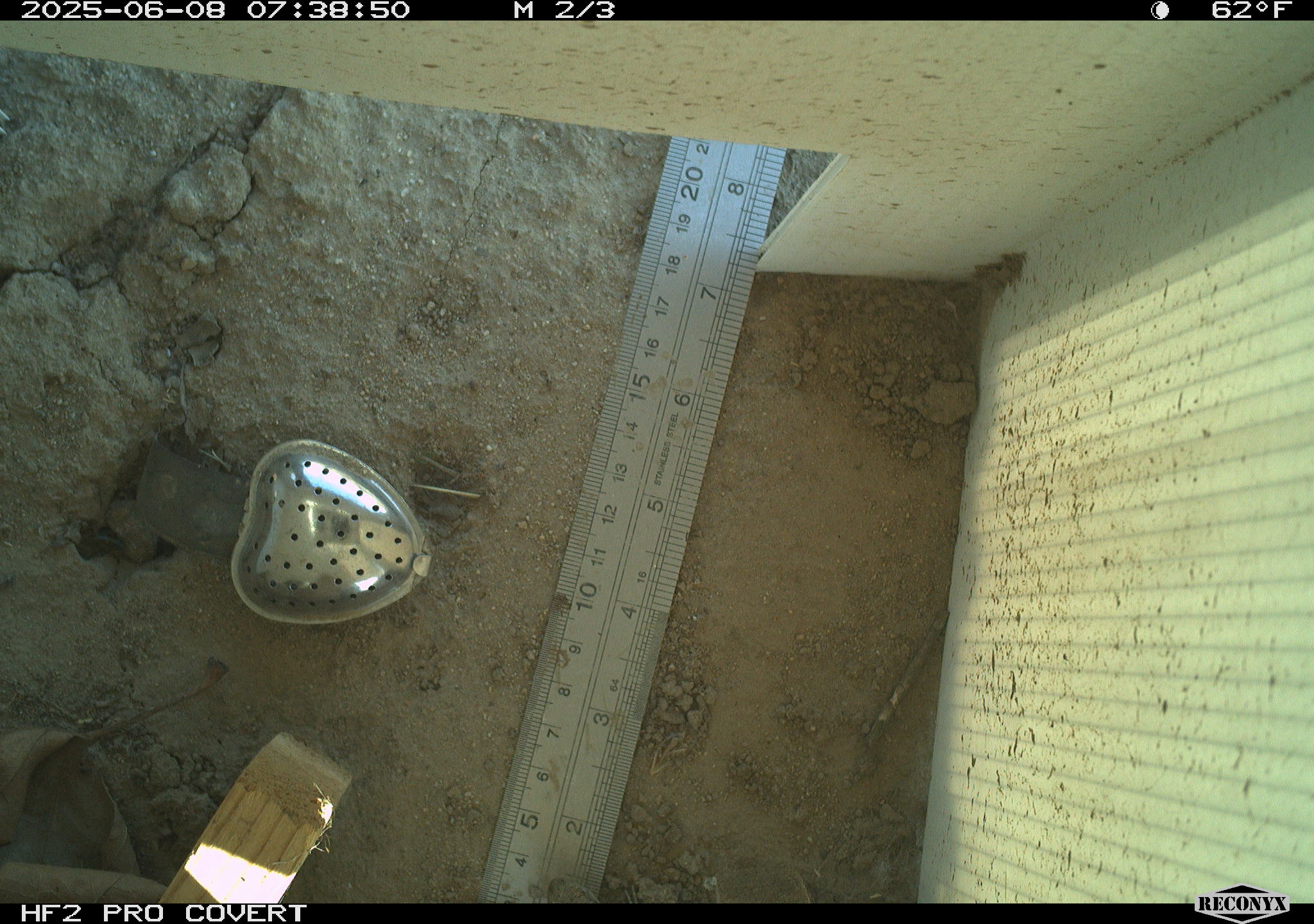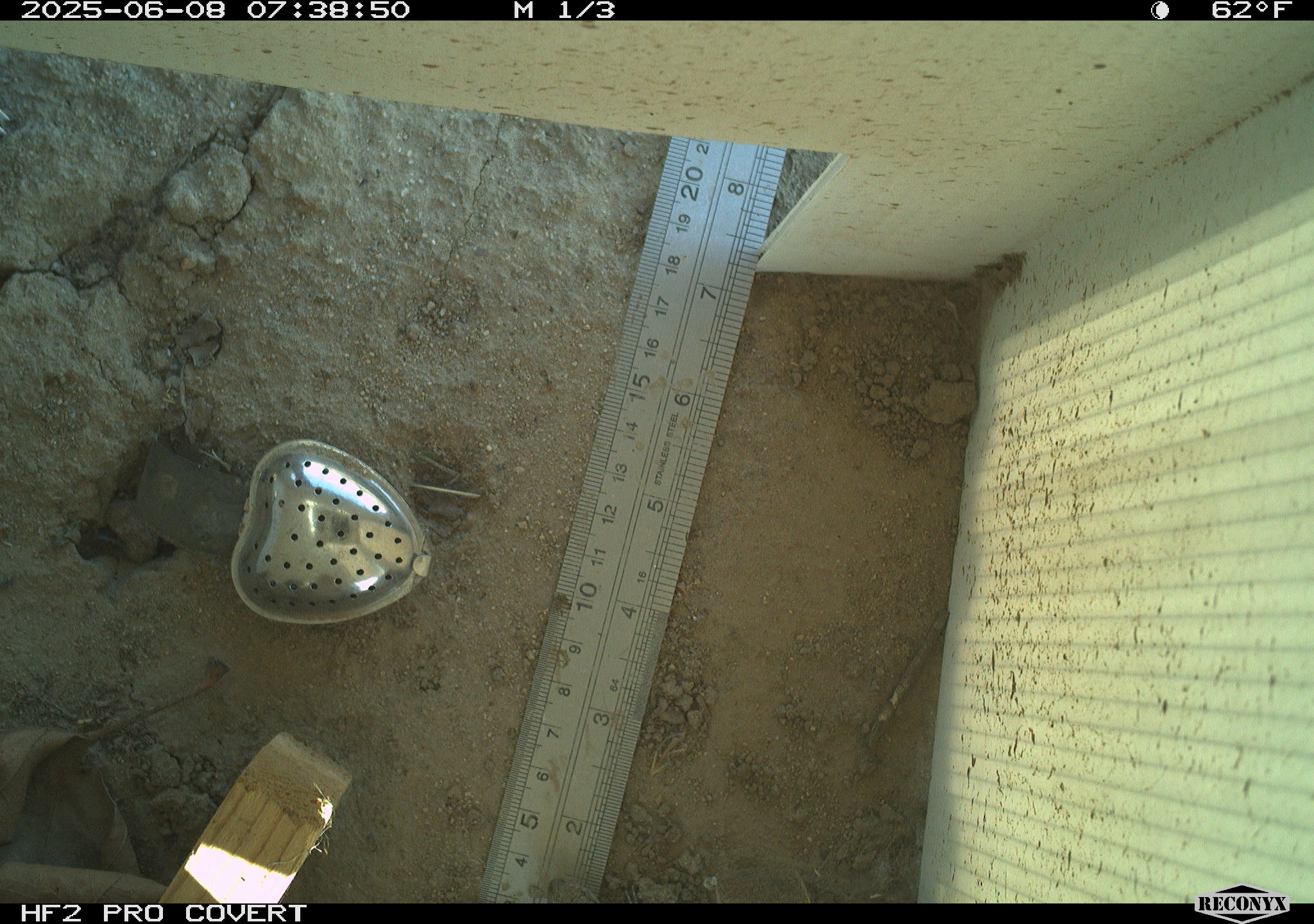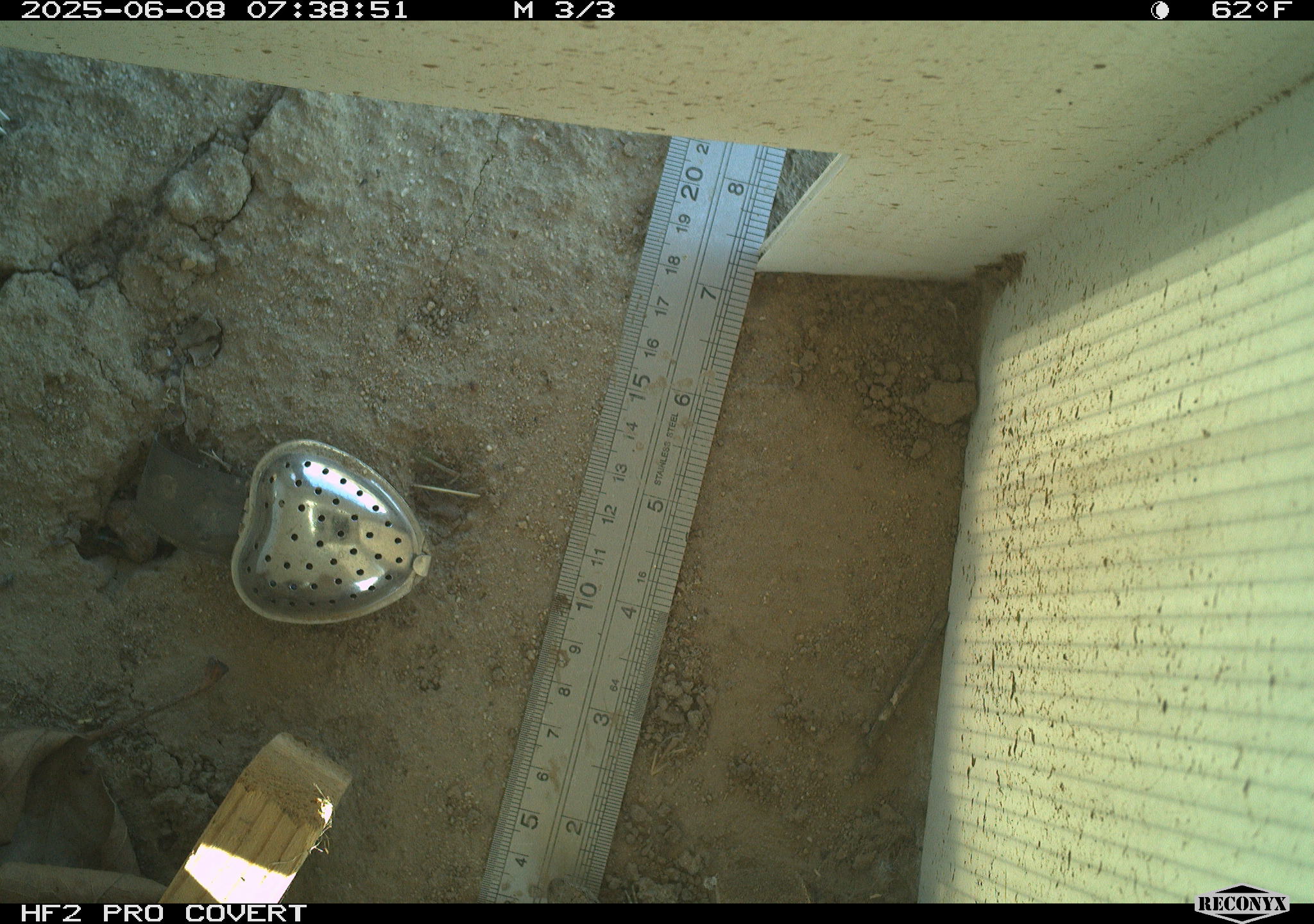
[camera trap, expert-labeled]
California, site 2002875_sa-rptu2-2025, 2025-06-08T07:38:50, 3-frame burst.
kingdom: Animalia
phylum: Chordata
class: Reptilia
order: Squamata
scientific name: Squamata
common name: lizards and snakes